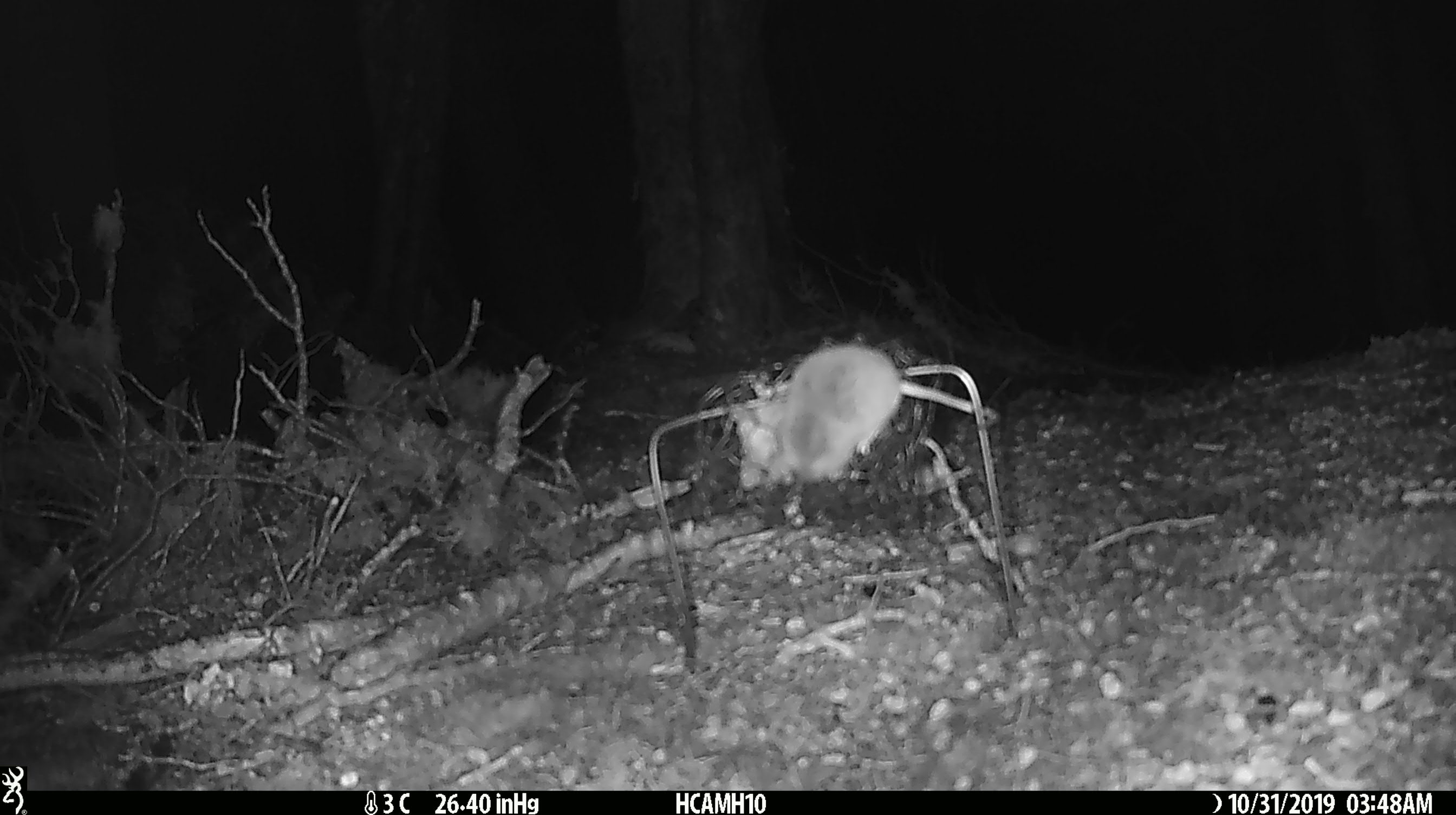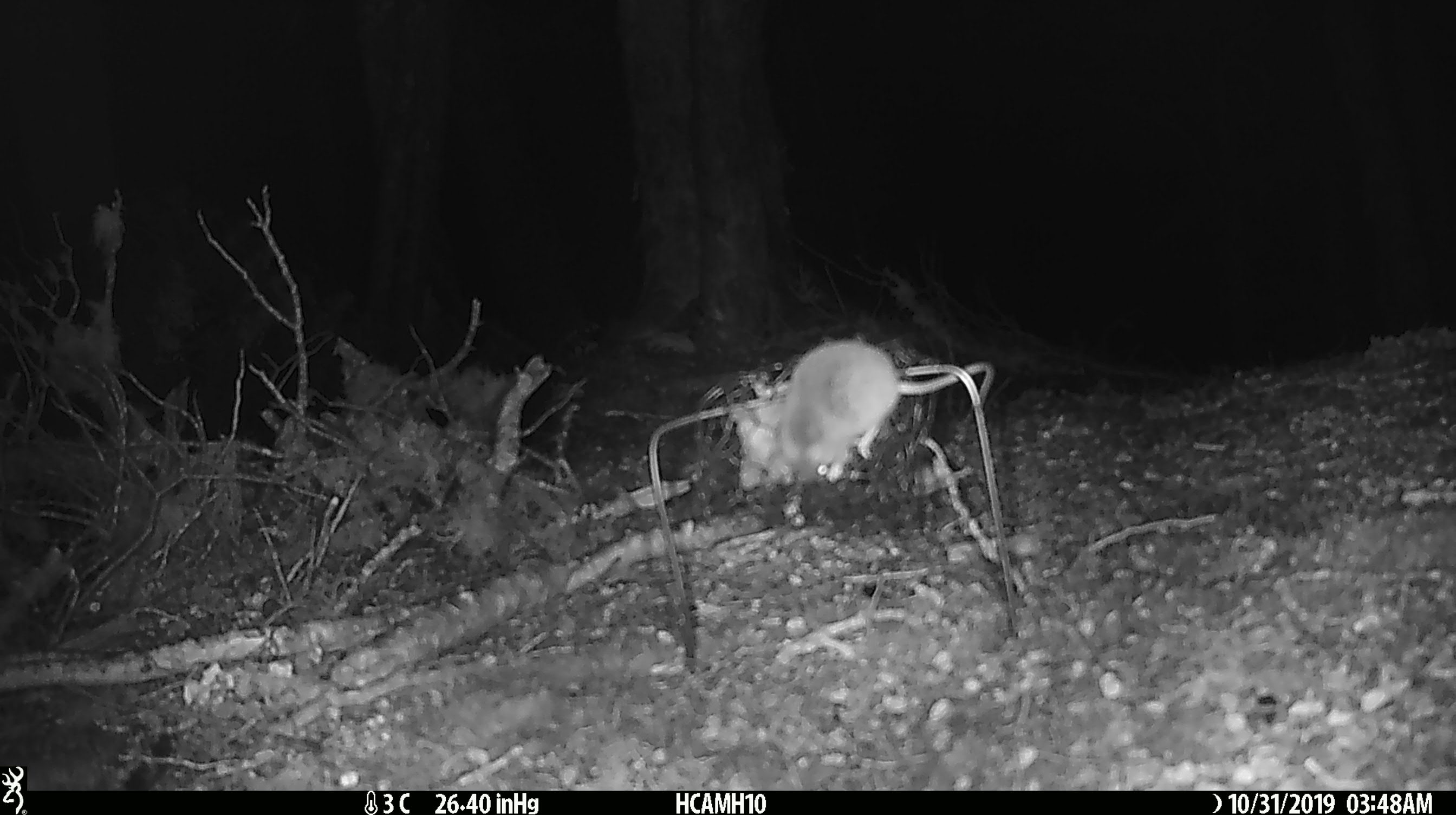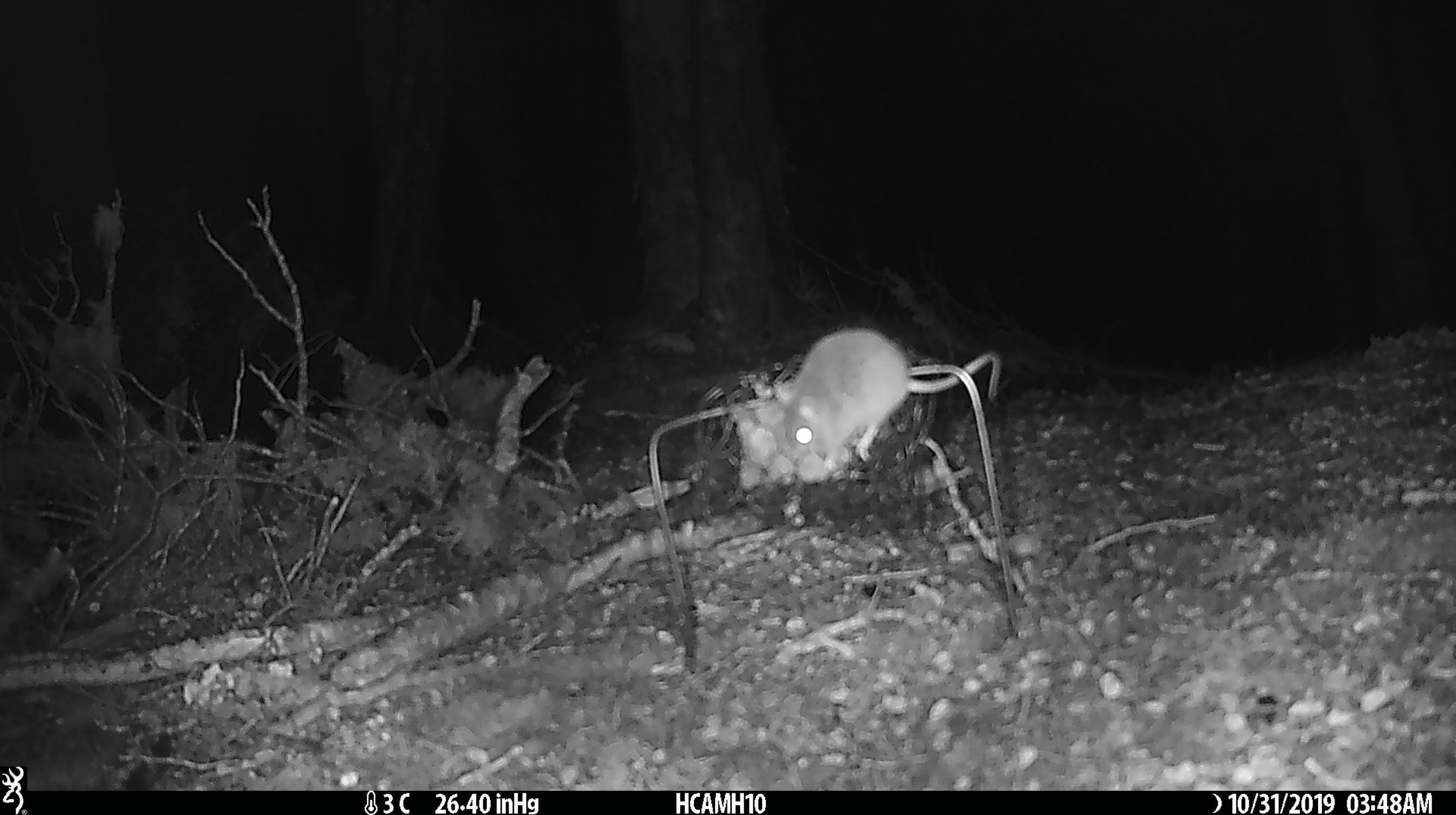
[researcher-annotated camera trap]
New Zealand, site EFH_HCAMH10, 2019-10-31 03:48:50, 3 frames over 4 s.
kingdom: Animalia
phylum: Chordata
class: Mammalia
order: Rodentia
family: Muridae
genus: Mus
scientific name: Mus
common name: mouse